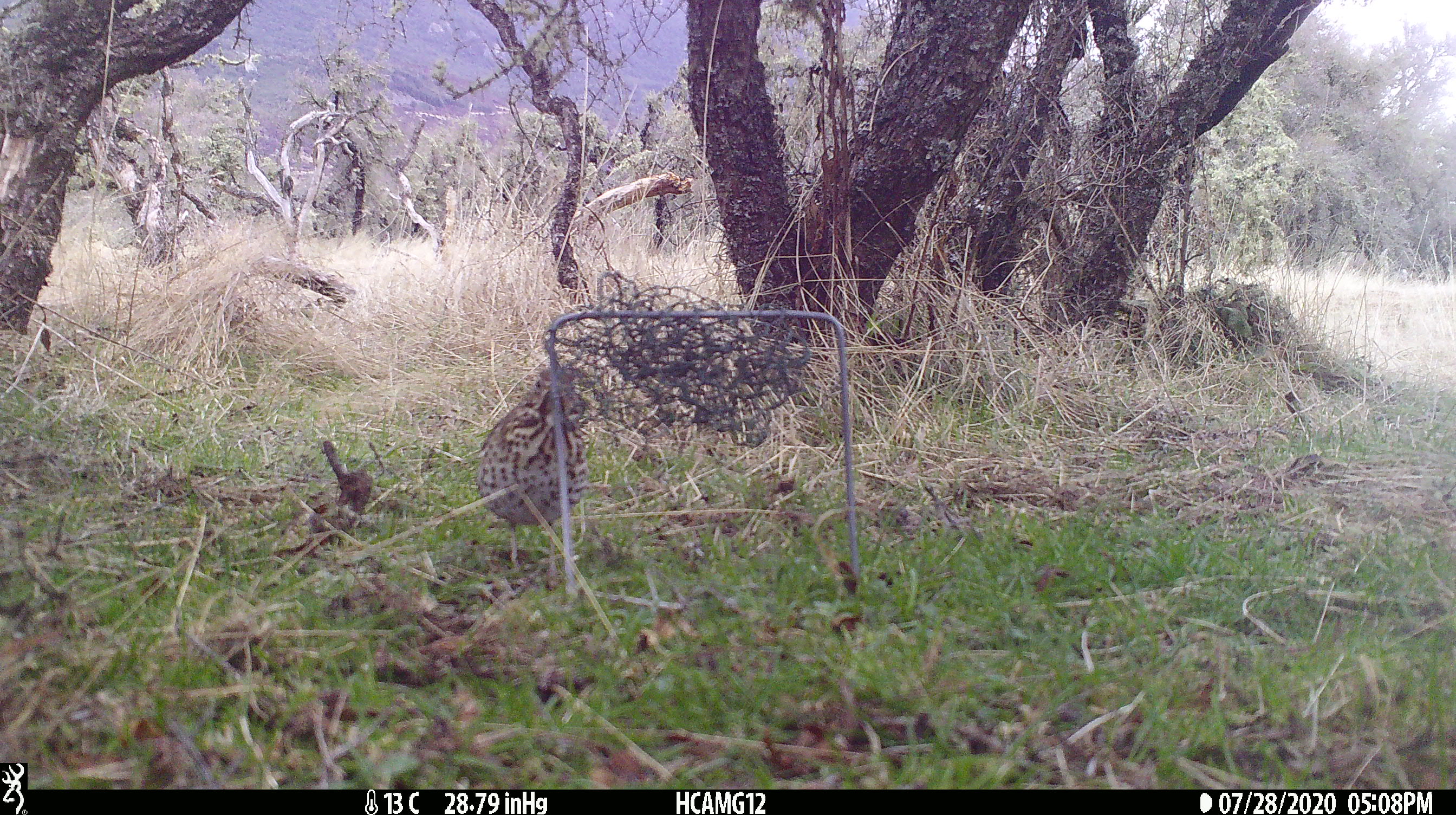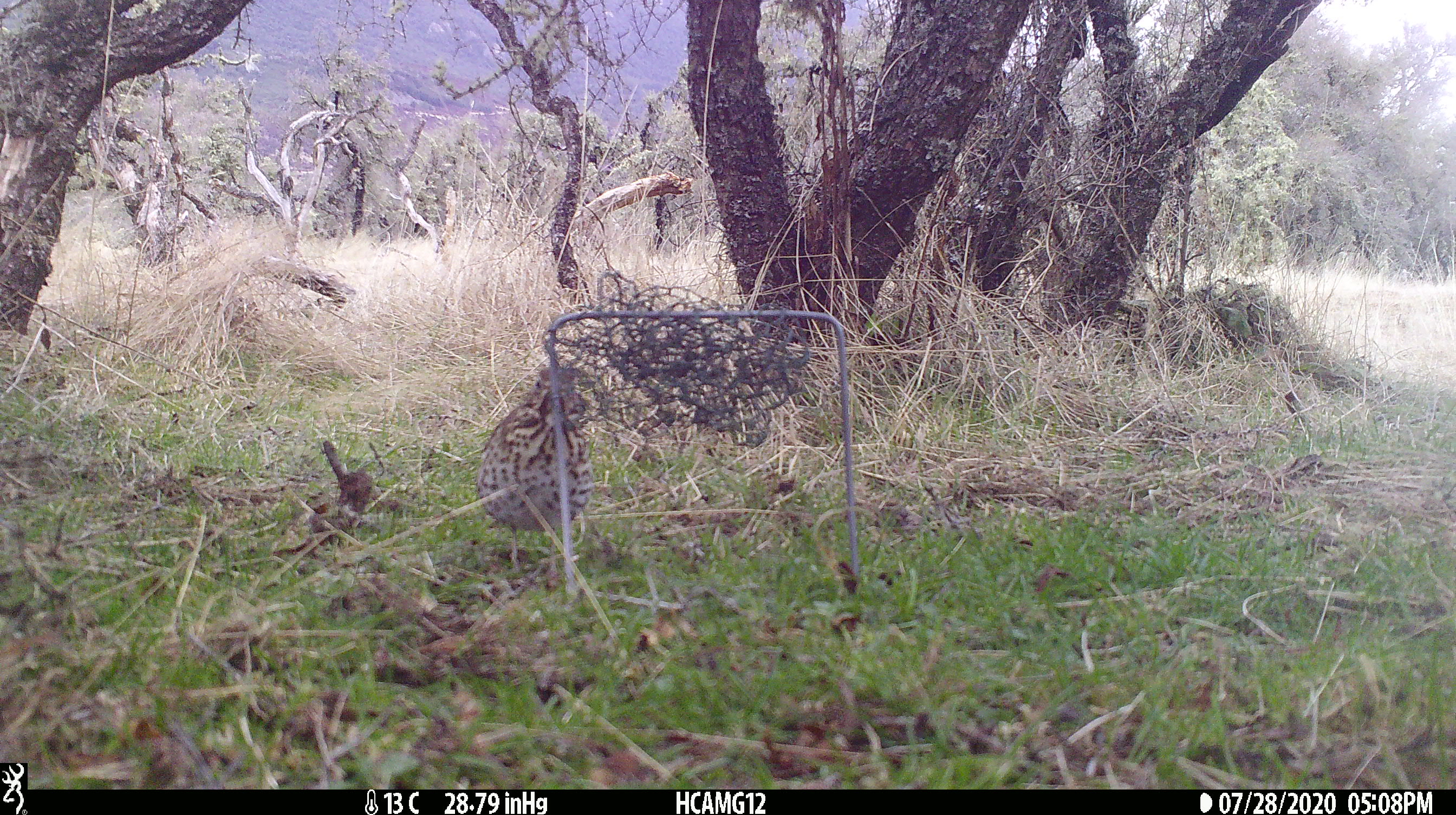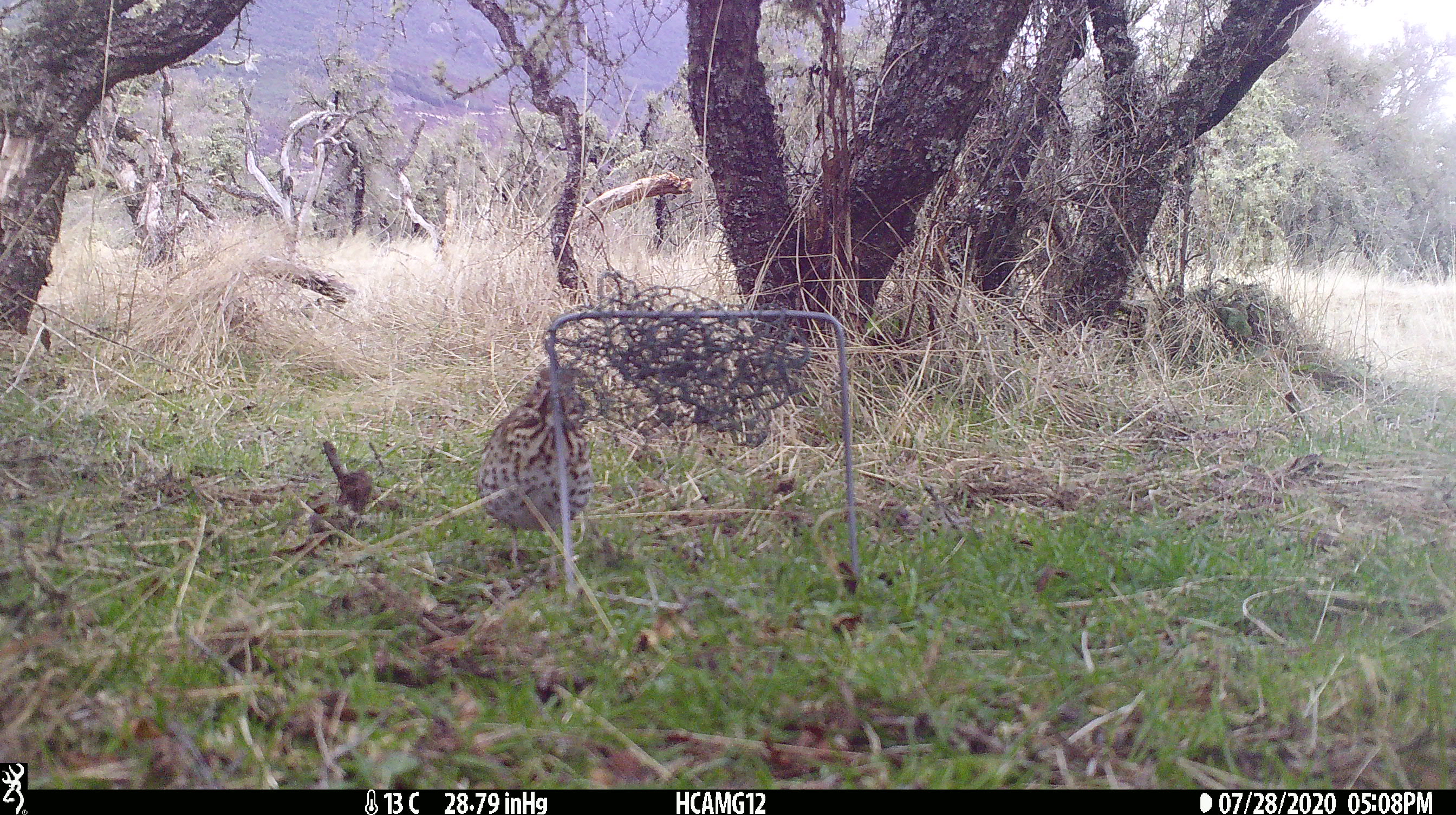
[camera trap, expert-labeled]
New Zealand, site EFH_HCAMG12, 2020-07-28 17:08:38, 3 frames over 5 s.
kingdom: Animalia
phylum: Chordata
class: Aves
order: Passeriformes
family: Turdidae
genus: Turdus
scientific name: Turdus philomelos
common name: song thrush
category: thrush